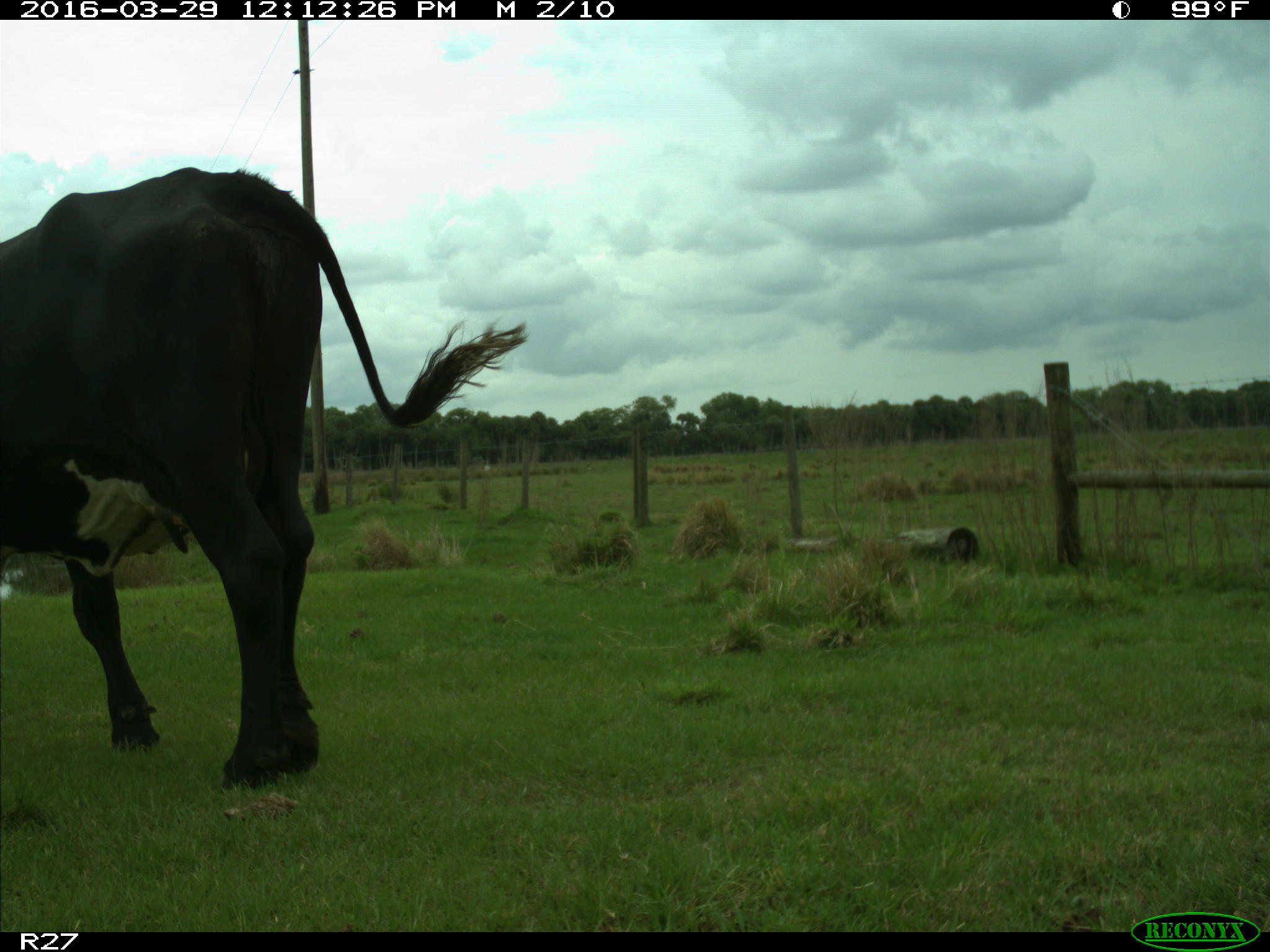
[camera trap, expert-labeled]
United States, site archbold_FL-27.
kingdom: Animalia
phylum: Chordata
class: Mammalia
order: Artiodactyla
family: Bovidae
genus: Bos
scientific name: Bos taurus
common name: domestic cow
Bos taurus (domestic cow).